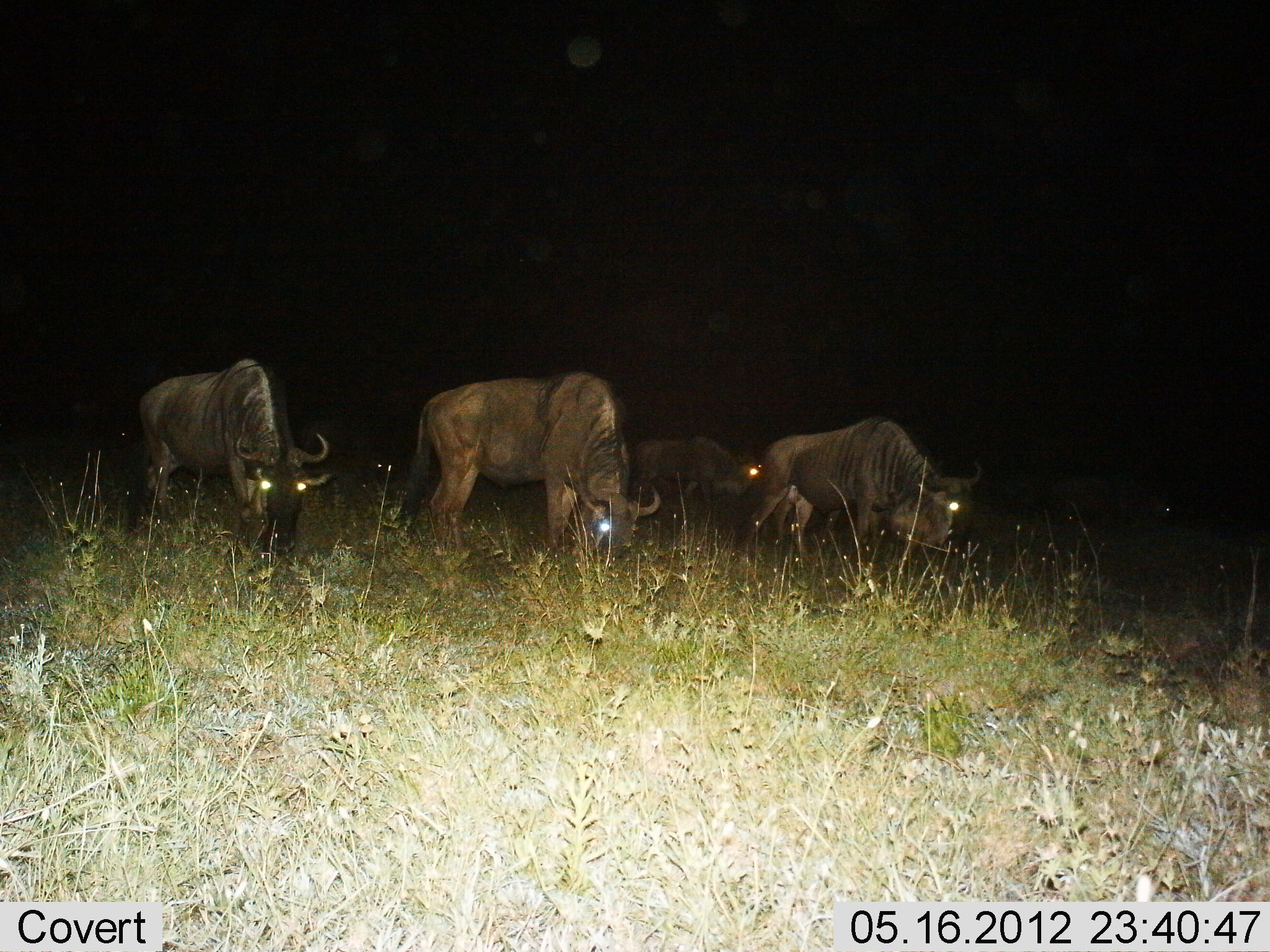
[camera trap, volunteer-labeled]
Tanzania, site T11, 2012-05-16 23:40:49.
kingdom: Animalia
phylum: Chordata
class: Mammalia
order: Artiodactyla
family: Bovidae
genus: Connochaetes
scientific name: Connochaetes taurinus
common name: blue wildebeest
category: wildebeest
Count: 6.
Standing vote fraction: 40%.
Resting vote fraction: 0%.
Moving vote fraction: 10%.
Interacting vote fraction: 0%.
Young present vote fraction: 0%.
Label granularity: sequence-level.